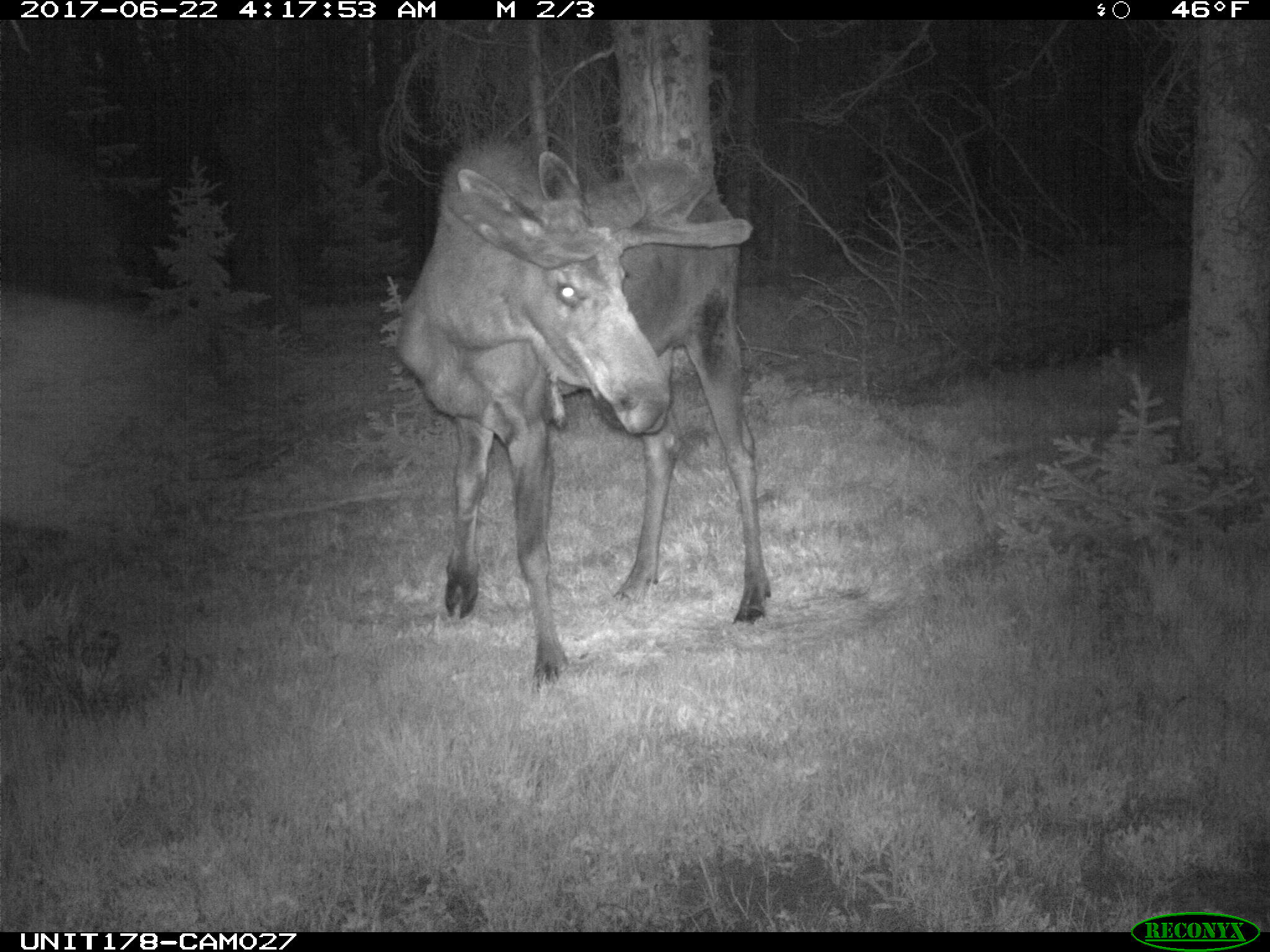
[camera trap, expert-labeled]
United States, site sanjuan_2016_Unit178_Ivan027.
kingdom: Animalia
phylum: Chordata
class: Mammalia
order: Artiodactyla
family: Cervidae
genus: Alces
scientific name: Alces alces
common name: moose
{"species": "Alces alces (moose)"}